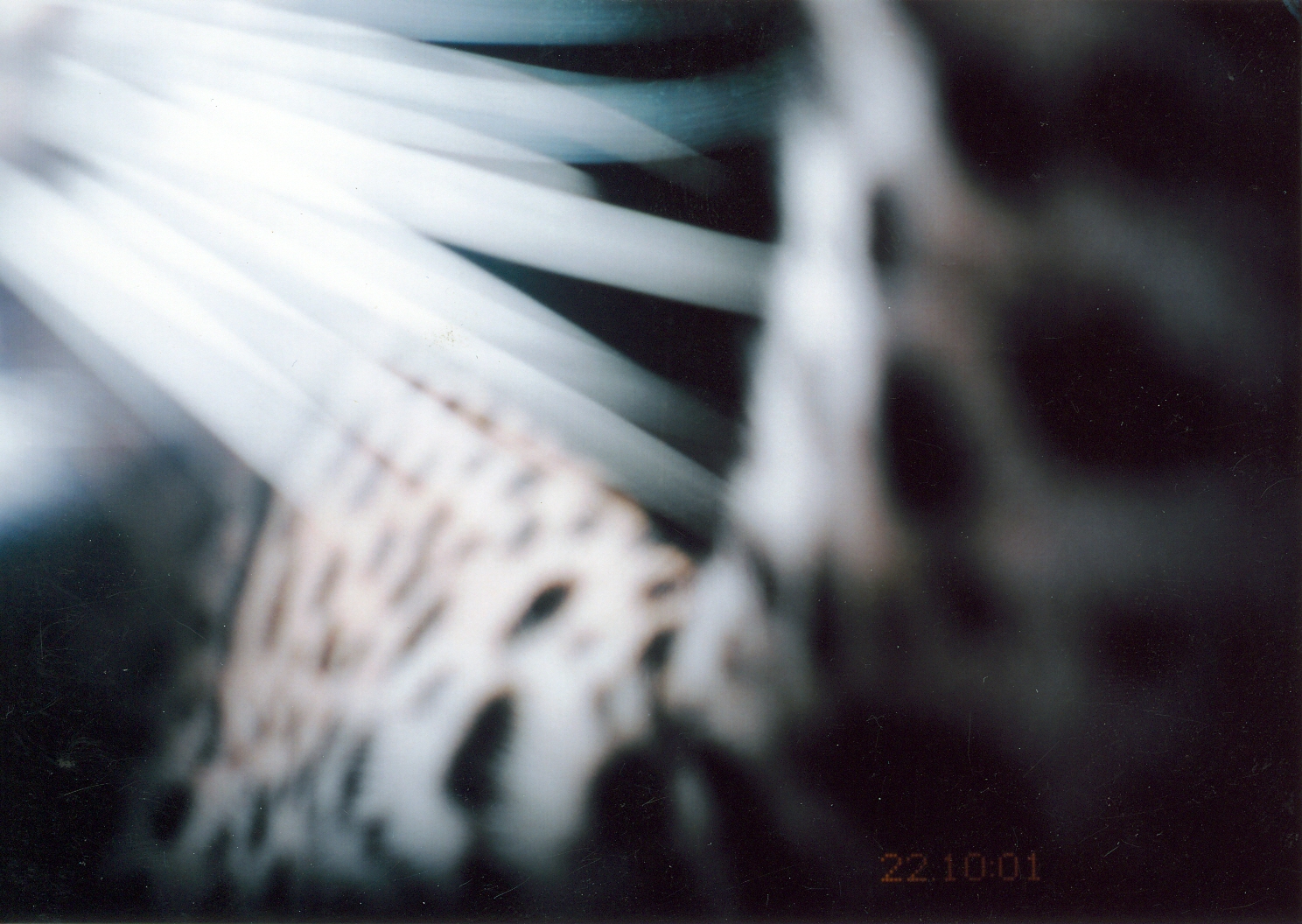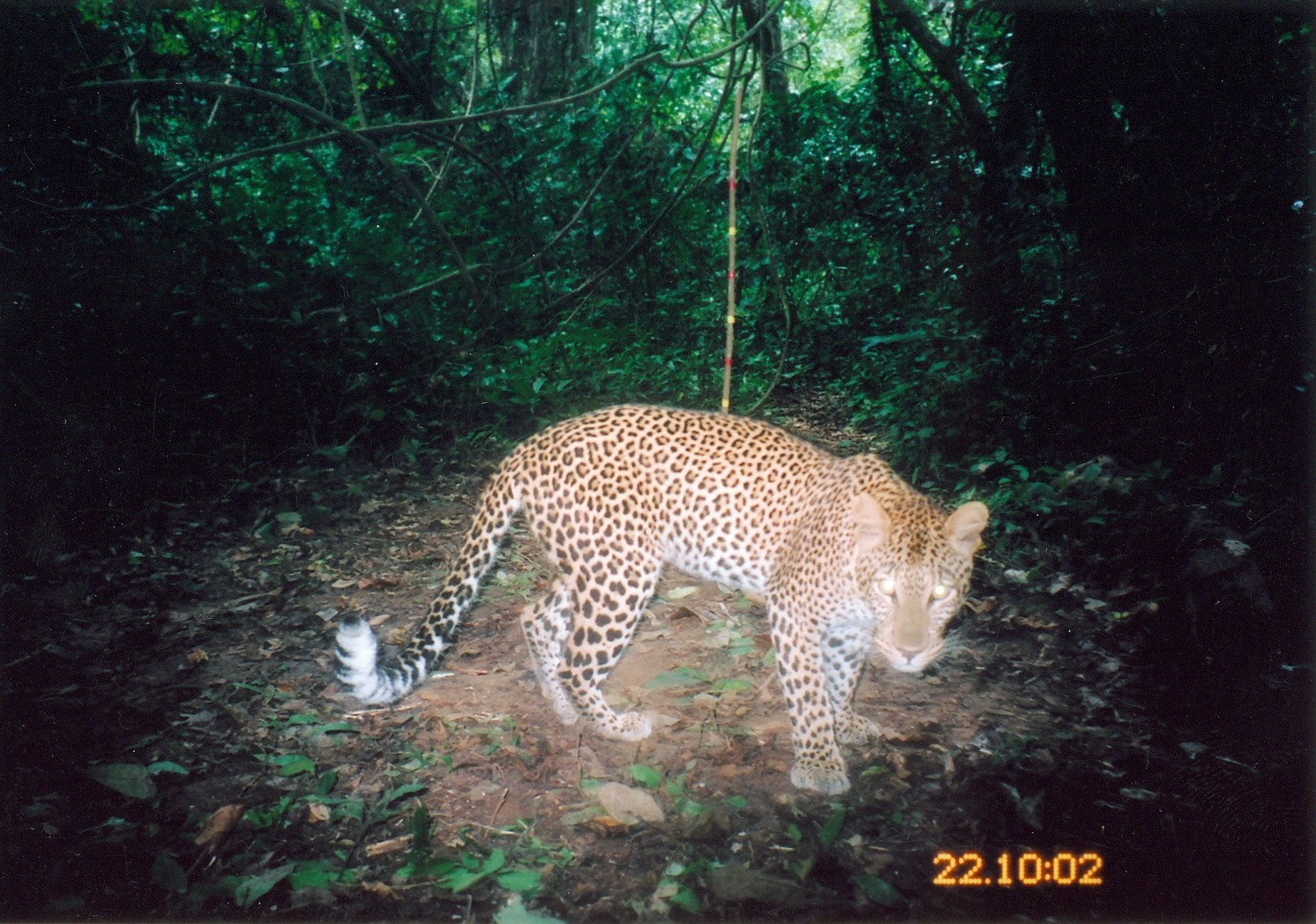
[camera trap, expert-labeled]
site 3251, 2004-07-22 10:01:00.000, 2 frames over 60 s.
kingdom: Animalia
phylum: Chordata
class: Mammalia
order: Carnivora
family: Felidae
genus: Panthera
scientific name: Panthera pardus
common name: leopard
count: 1